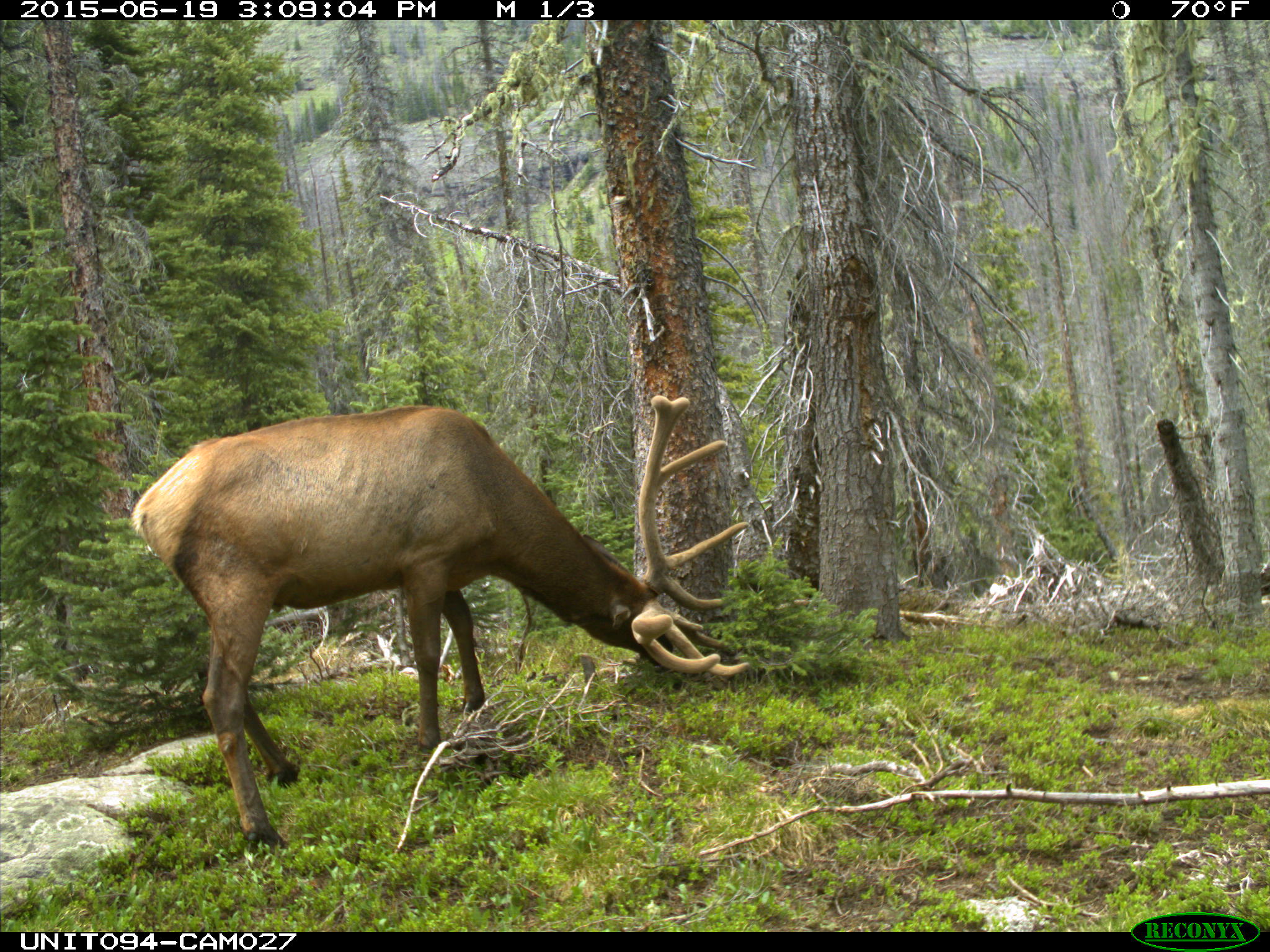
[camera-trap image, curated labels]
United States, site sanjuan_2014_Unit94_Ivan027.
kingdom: Animalia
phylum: Chordata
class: Mammalia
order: Artiodactyla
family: Cervidae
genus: Cervus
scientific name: Cervus elaphus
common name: red deer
Cervus elaphus (red deer).